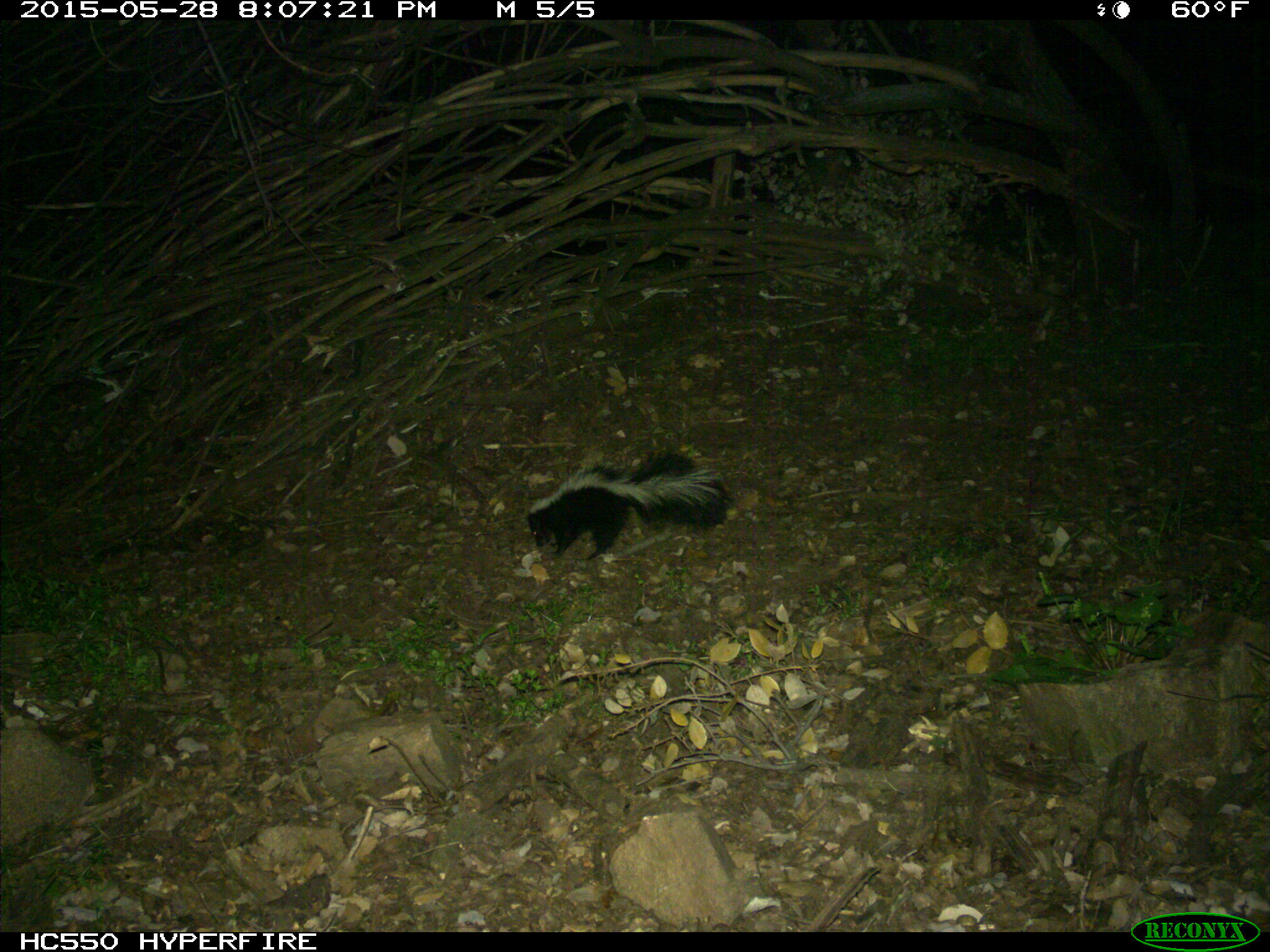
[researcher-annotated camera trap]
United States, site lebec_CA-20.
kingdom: Animalia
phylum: Chordata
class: Mammalia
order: Carnivora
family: Mephitidae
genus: Mephitis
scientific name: Mephitis mephitis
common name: striped skunk